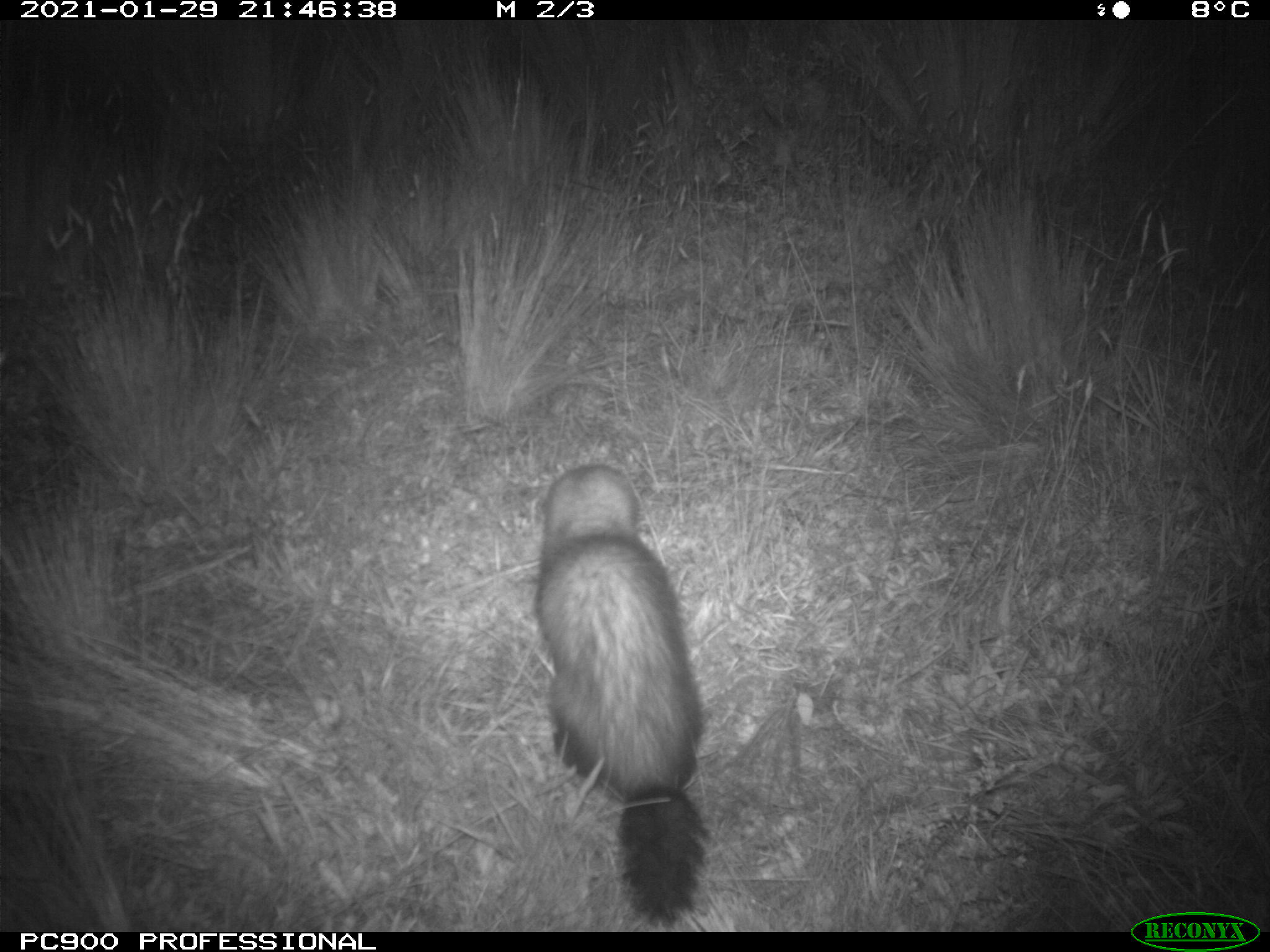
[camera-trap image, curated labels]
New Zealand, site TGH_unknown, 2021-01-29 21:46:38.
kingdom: Animalia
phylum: Chordata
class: Mammalia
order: Carnivora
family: Mustelidae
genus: Mustela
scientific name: Mustela furo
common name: ferret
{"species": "ferret (Mustela furo)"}